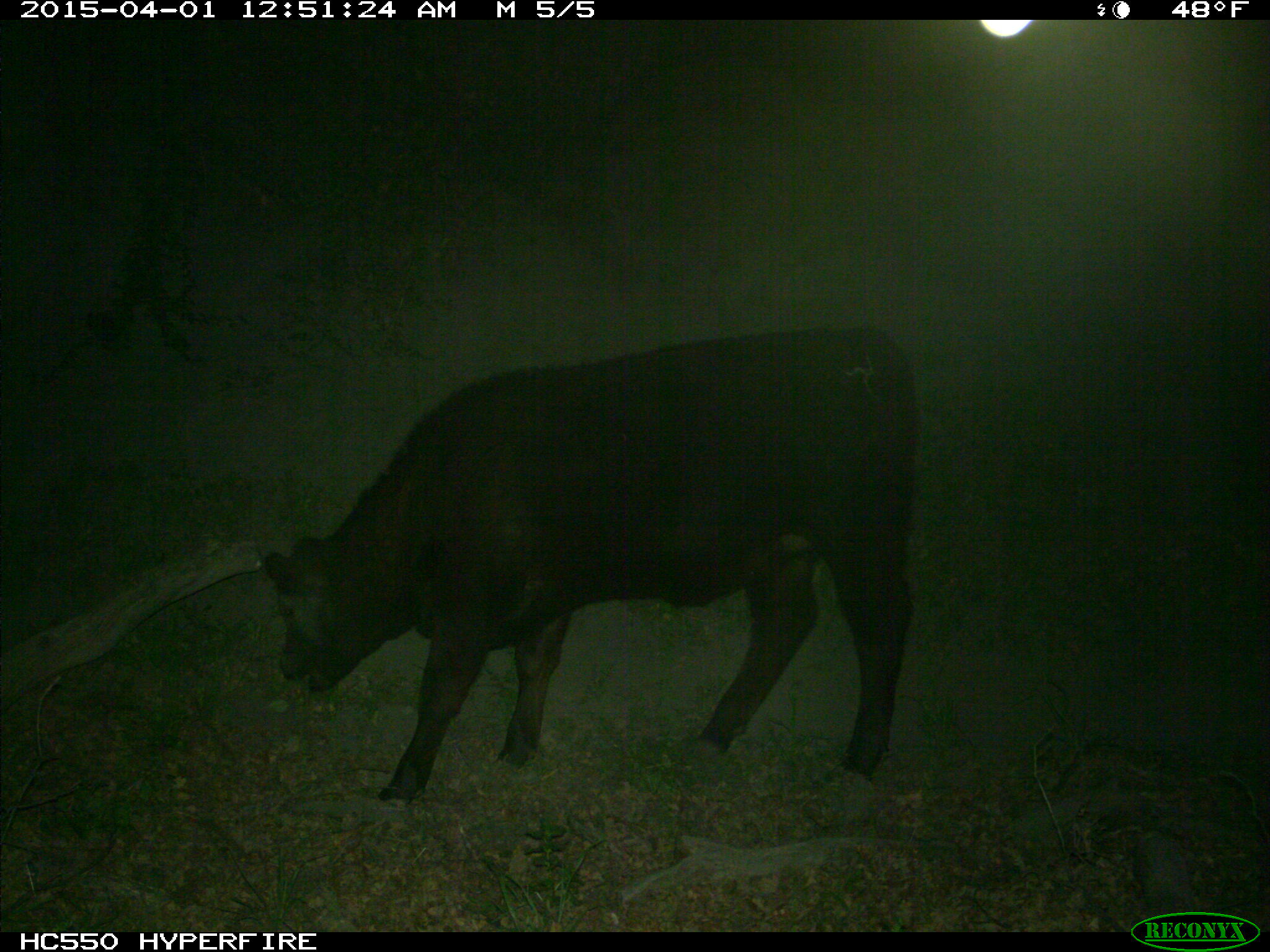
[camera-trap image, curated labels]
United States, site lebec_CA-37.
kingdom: Animalia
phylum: Chordata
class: Mammalia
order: Artiodactyla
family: Bovidae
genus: Bos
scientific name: Bos taurus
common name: domestic cow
Bos taurus (domestic cow).